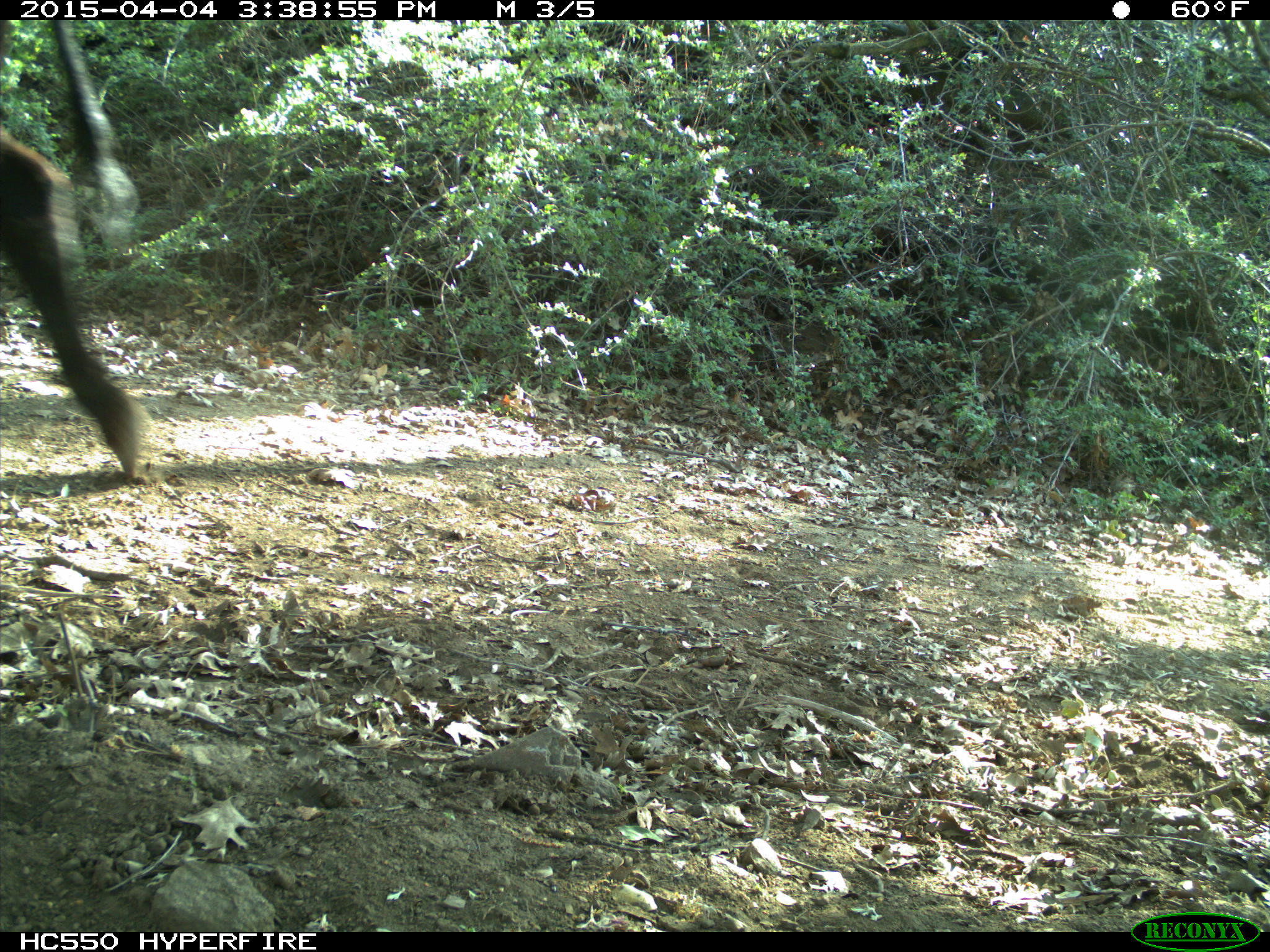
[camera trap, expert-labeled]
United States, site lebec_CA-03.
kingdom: Animalia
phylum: Chordata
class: Mammalia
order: Artiodactyla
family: Bovidae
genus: Bos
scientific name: Bos taurus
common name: domestic cow